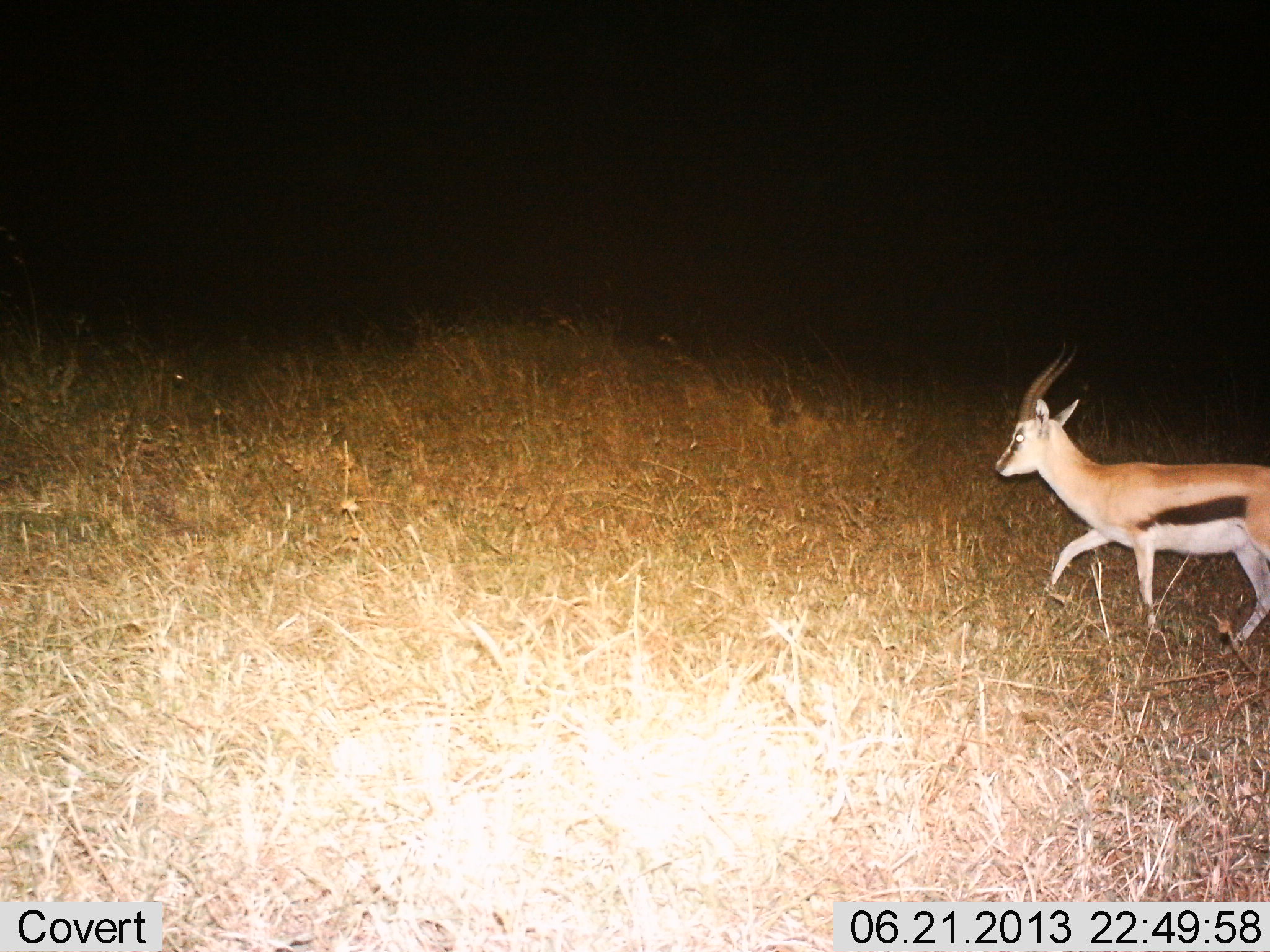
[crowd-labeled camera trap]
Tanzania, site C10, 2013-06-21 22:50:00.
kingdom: Animalia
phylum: Chordata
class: Mammalia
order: Artiodactyla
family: Bovidae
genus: Eudorcas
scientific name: Eudorcas thomsonii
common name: thomson's gazelle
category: gazellethomsons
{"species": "gazellethomsons (thomson's gazelle) (Eudorcas thomsonii)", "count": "1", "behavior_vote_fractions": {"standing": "13%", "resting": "0%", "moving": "96%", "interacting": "0%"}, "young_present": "0%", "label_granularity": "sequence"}